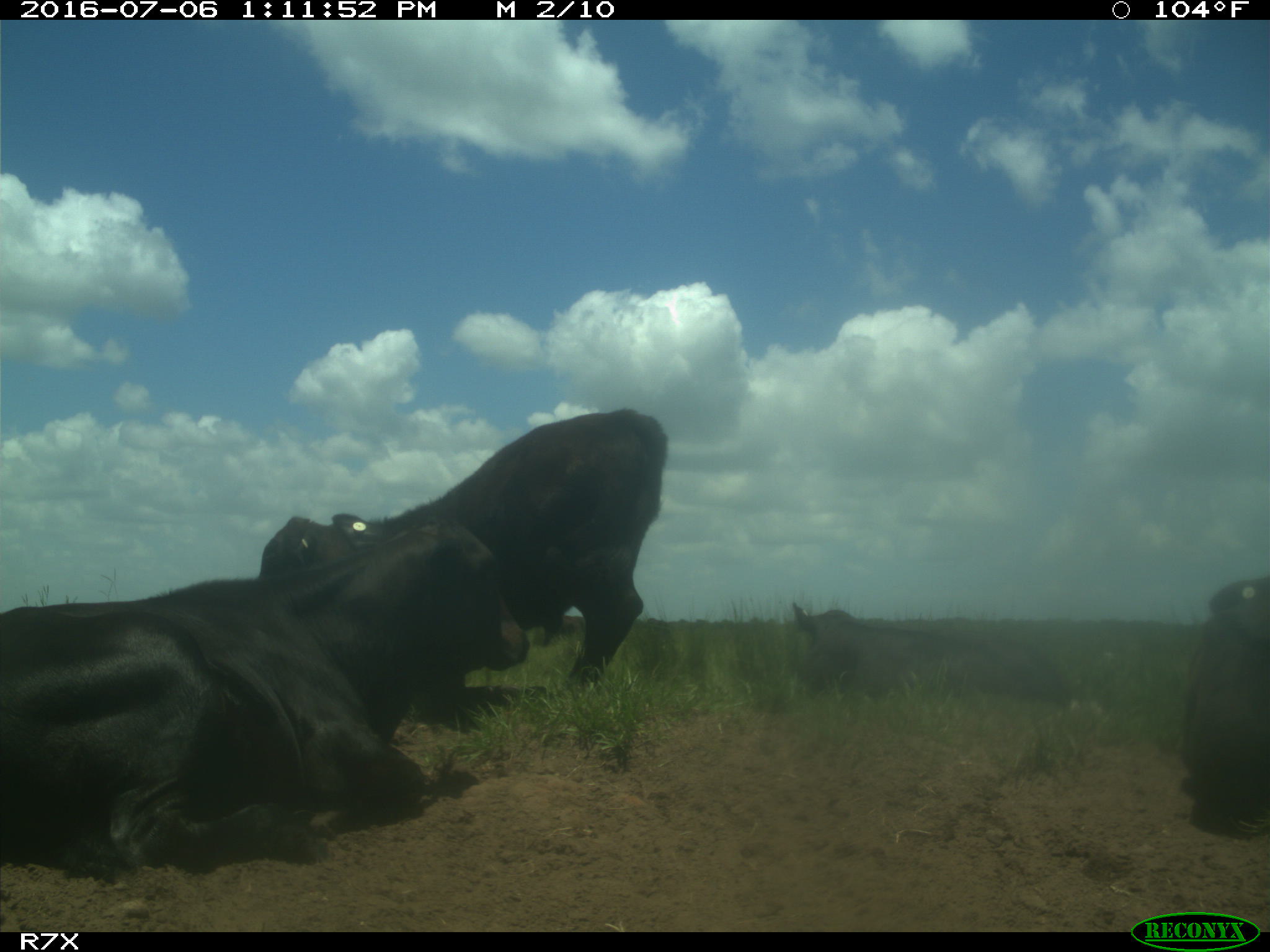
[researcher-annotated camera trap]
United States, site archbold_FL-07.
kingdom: Animalia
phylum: Chordata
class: Mammalia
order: Artiodactyla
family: Bovidae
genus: Bos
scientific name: Bos taurus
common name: domestic cow